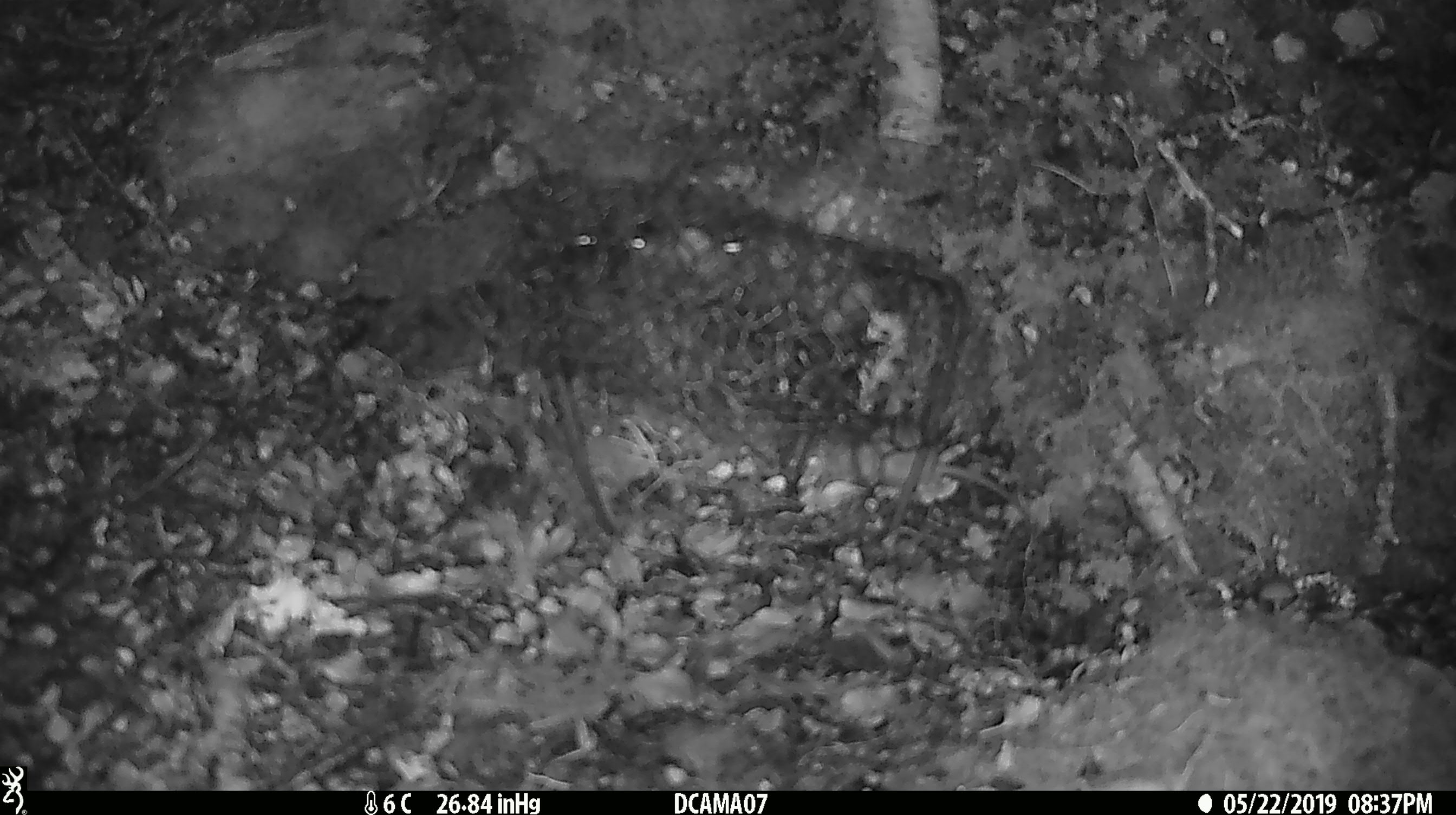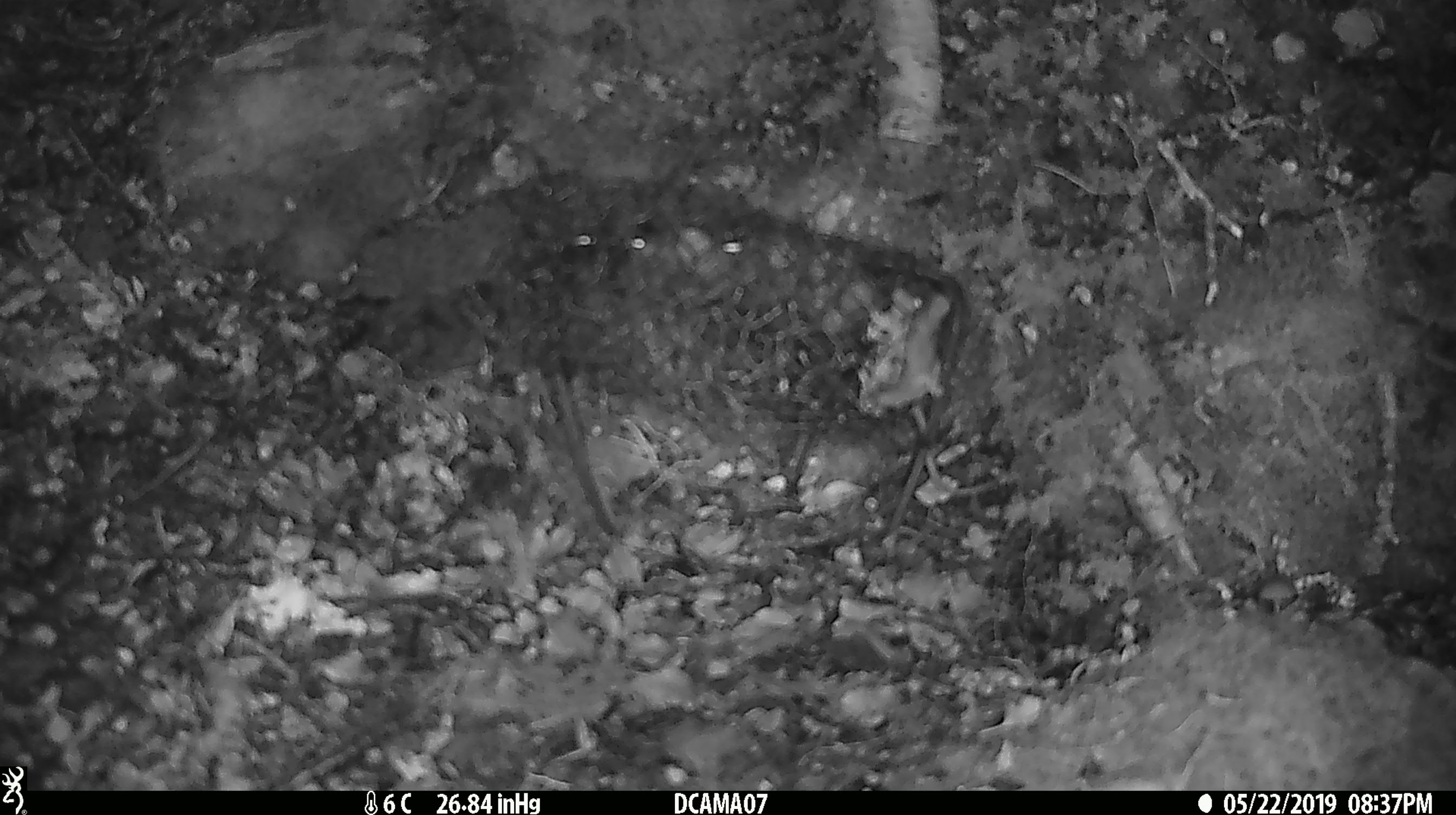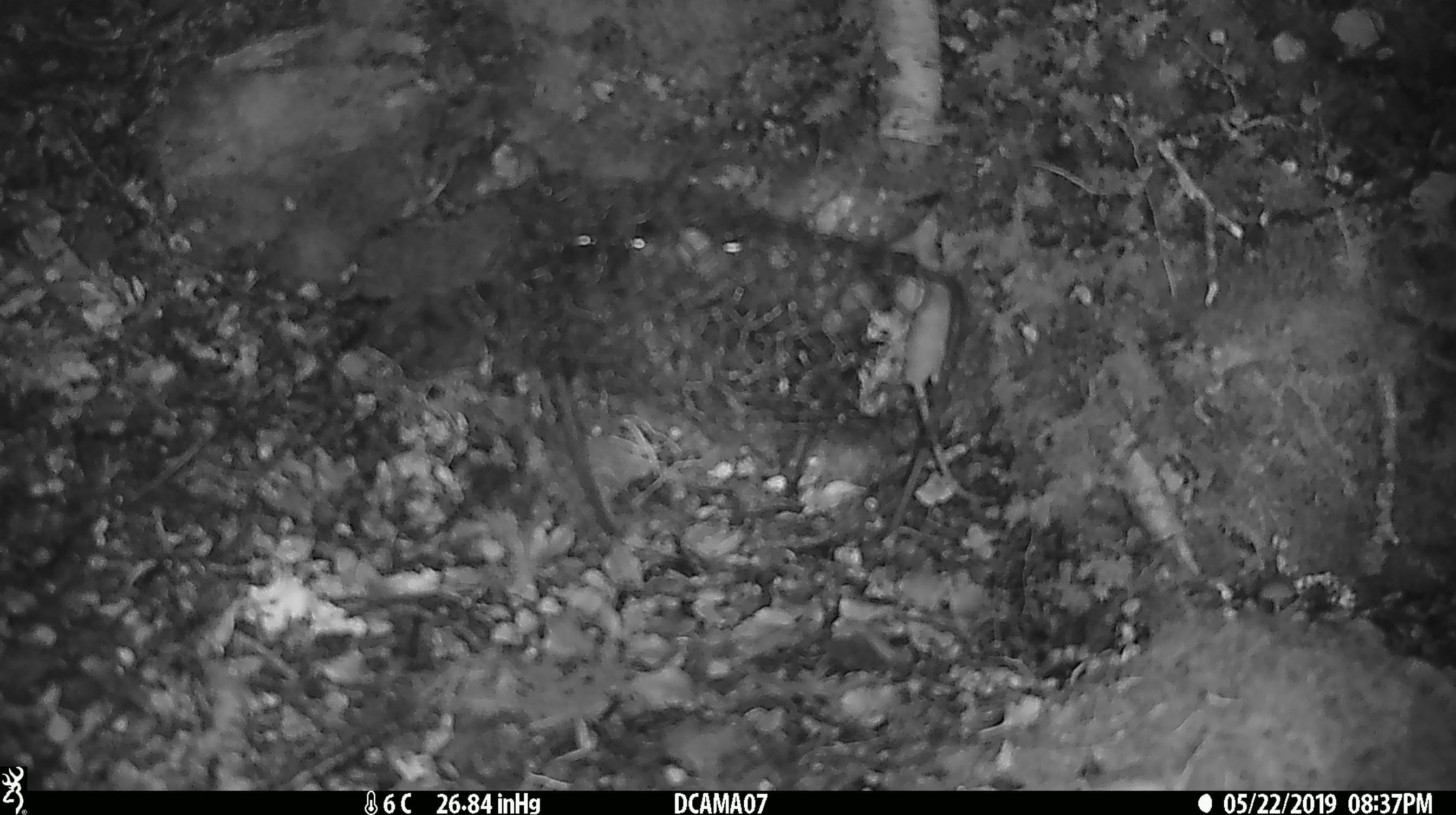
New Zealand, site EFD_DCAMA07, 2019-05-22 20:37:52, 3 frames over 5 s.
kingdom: Animalia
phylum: Chordata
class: Mammalia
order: Rodentia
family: Muridae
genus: Mus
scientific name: Mus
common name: mouse